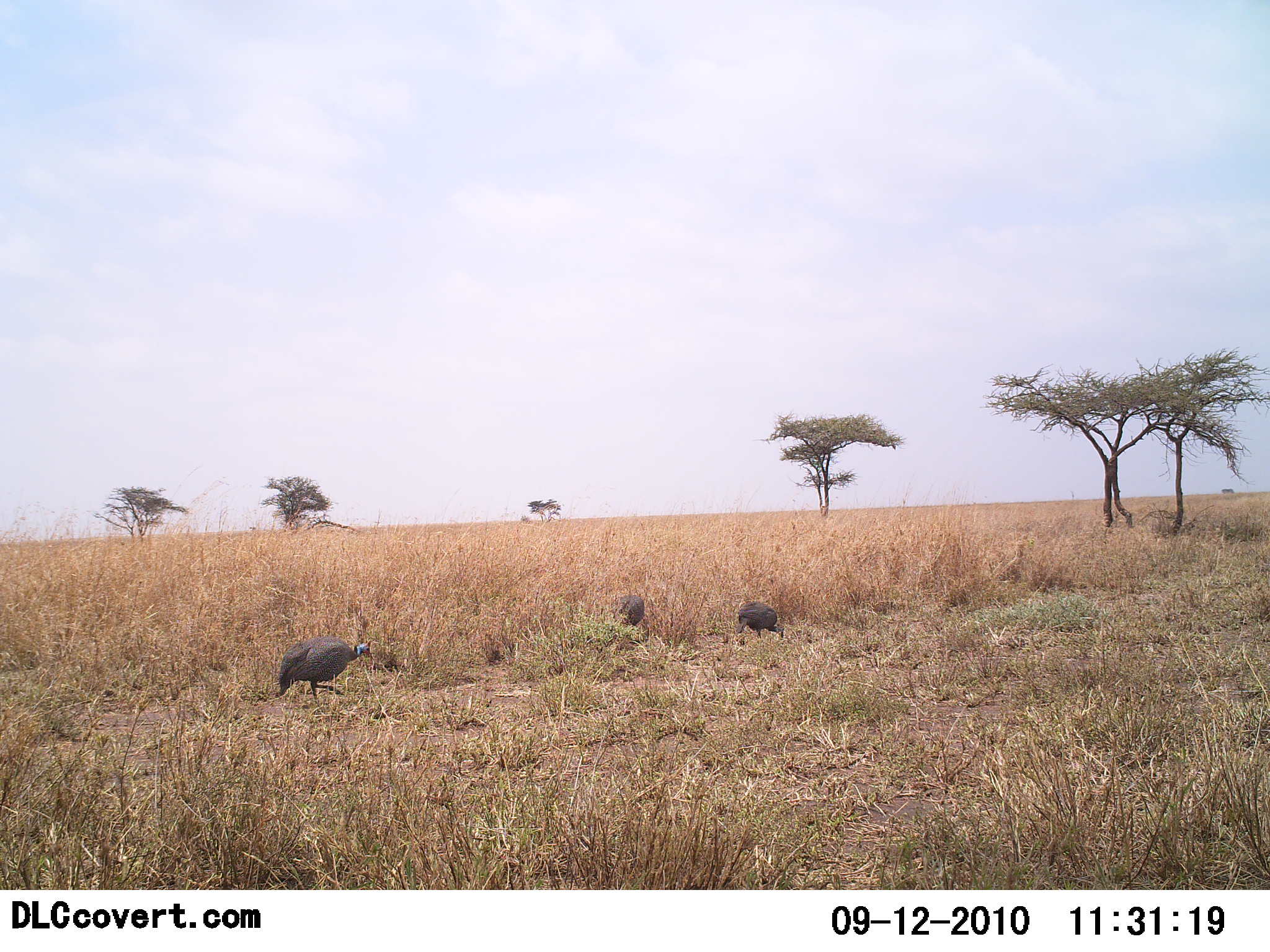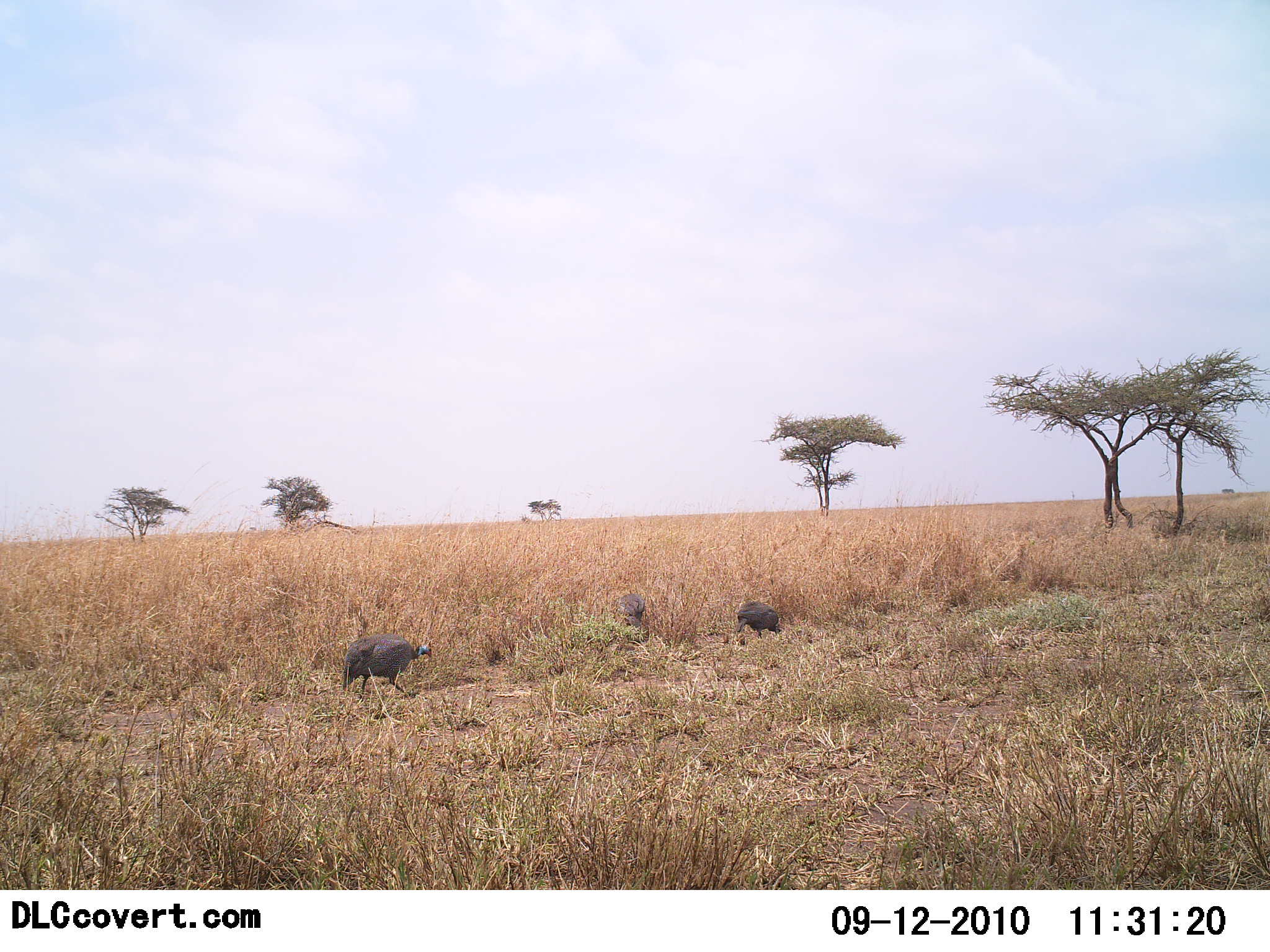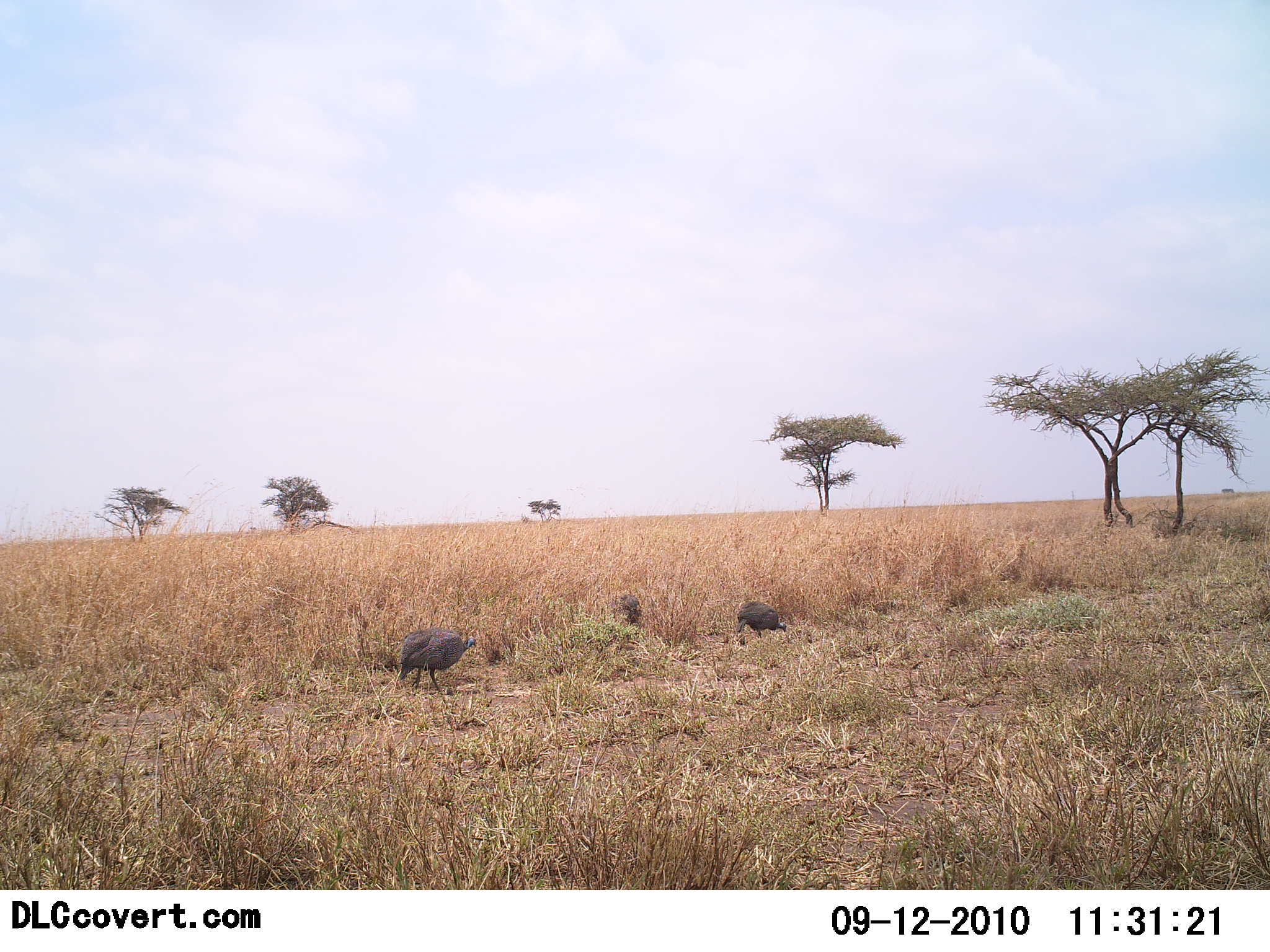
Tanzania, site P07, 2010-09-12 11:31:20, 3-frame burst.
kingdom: Animalia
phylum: Chordata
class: Aves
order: Galliformes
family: Numididae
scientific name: Numididae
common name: guinea fowl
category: guineafowl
Guineafowl (guinea fowl) (Numididae), count 3. Behavior (volunteer vote fractions): standing 17%, resting 0%, moving 39%, interacting 0%. Young present (vote fraction): 0%. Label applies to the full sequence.